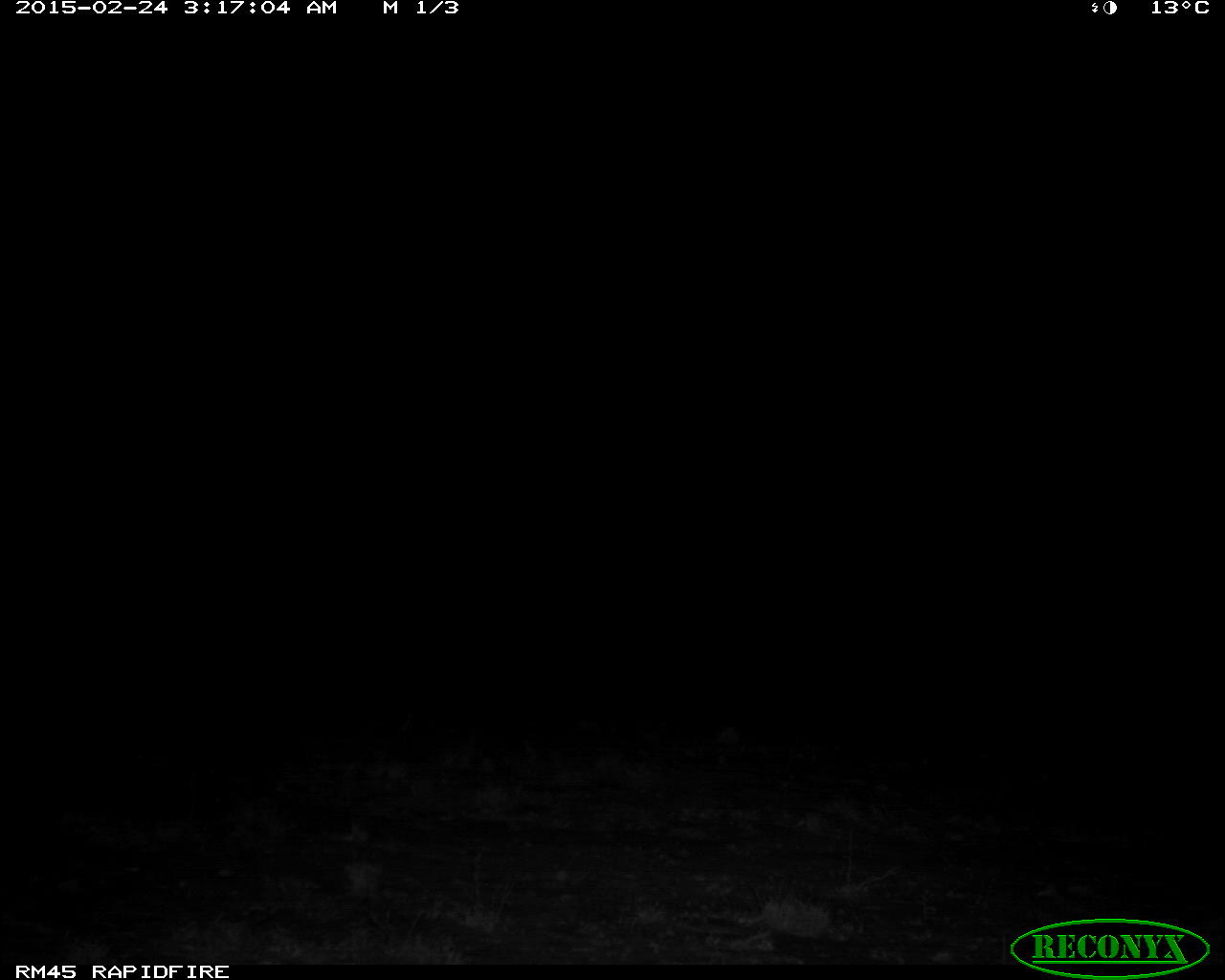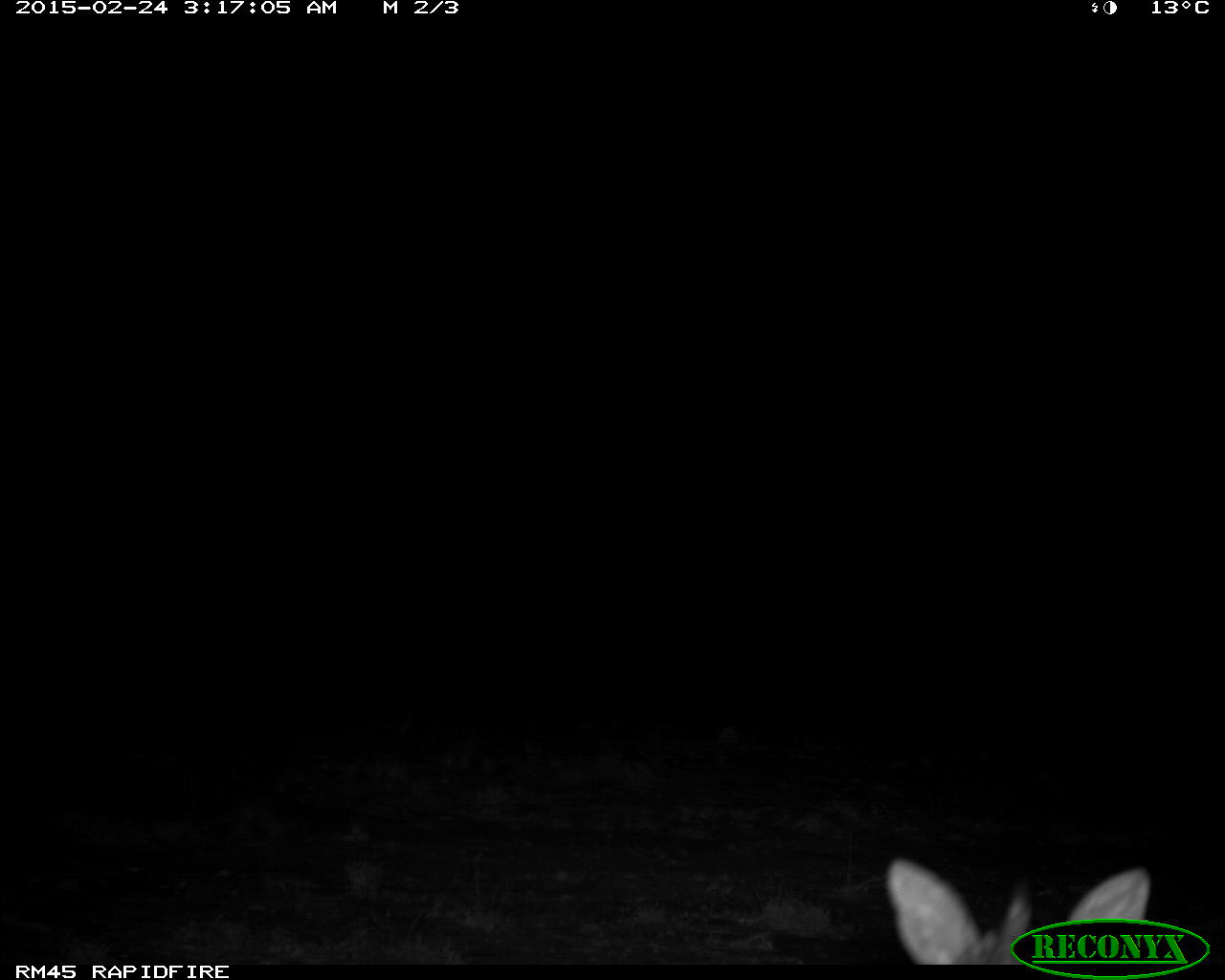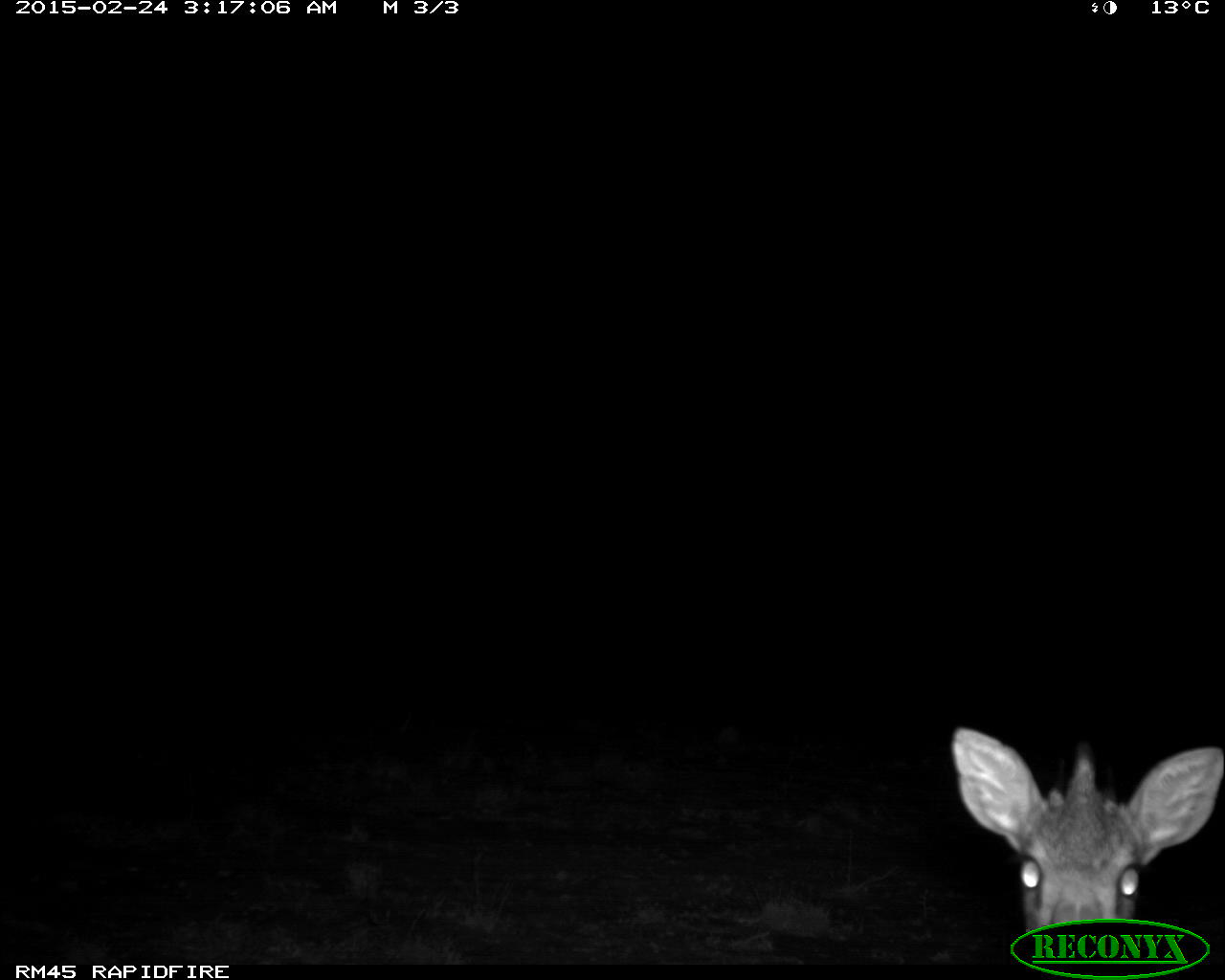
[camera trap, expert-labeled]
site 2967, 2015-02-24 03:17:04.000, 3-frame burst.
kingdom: Animalia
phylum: Chordata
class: Mammalia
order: Artiodactyla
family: Bovidae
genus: Madoqua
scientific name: Madoqua guentheri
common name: günther's dik-dik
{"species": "Madoqua guentheri (günther's dik-dik)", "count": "1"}